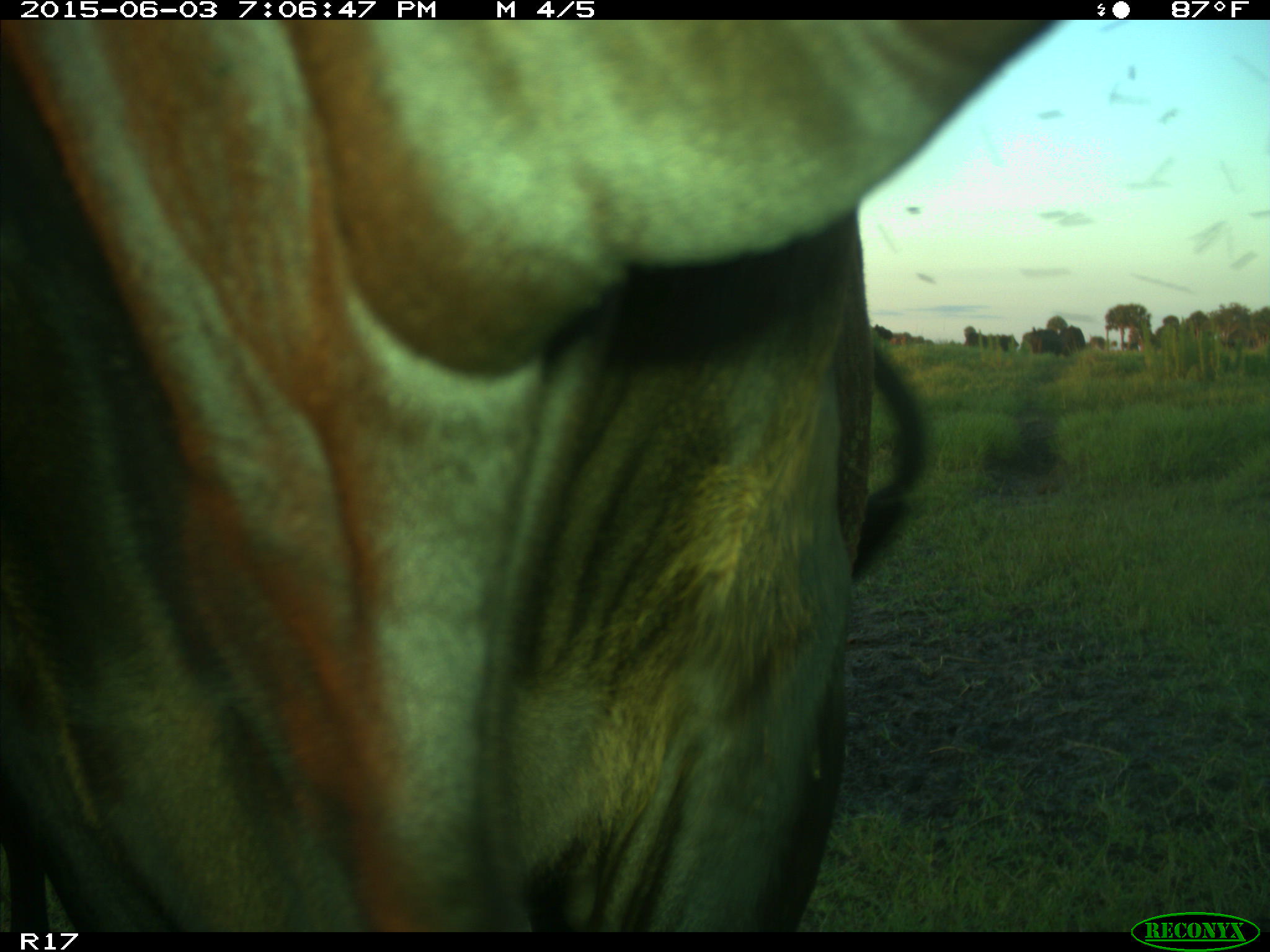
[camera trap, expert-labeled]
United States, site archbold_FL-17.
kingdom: Animalia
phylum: Chordata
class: Mammalia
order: Artiodactyla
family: Bovidae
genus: Bos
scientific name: Bos taurus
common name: domestic cow